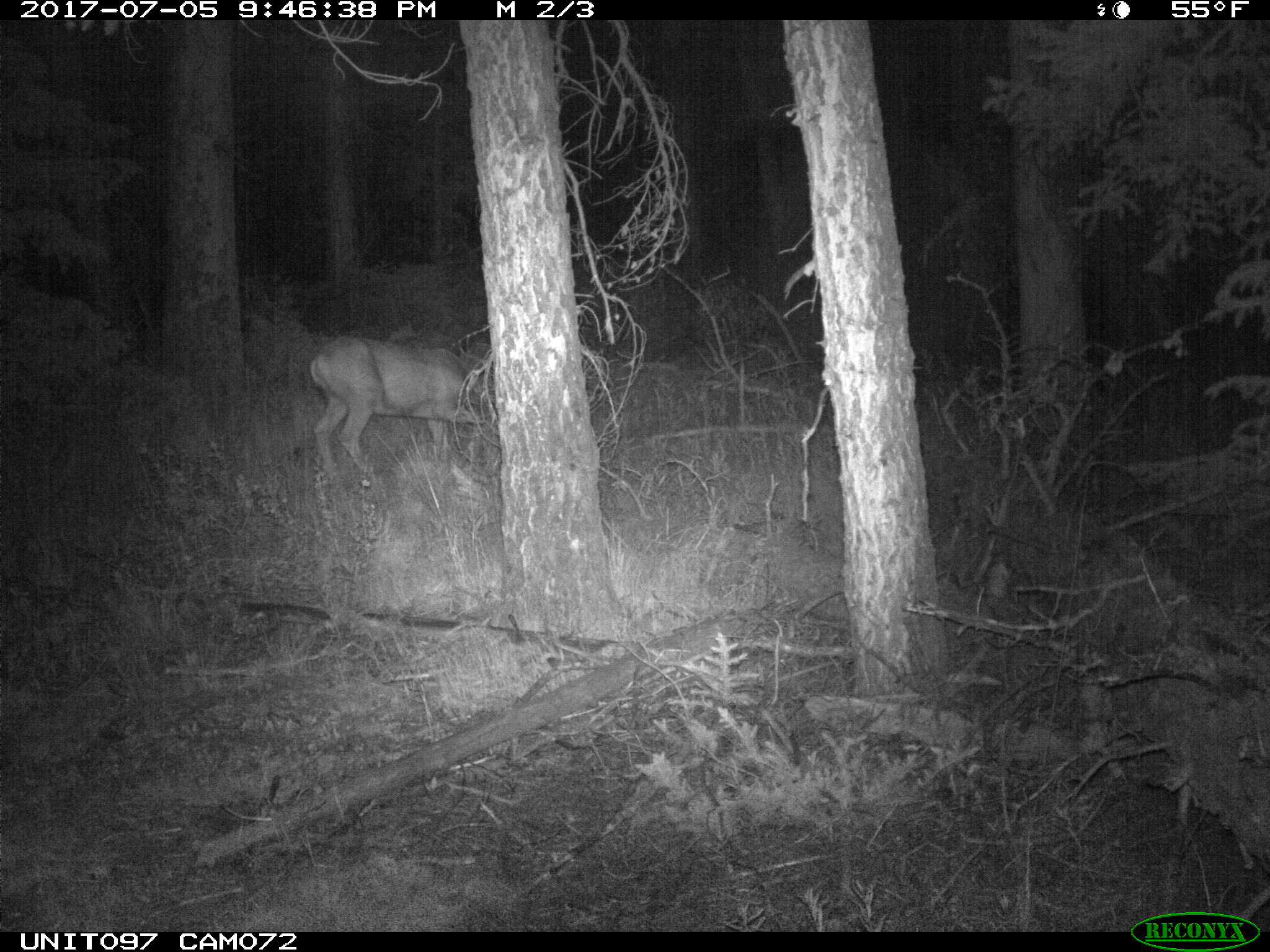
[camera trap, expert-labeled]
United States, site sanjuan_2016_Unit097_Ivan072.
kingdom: Animalia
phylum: Chordata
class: Mammalia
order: Artiodactyla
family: Cervidae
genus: Odocoileus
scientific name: Odocoileus hemionus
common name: mule deer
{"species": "Odocoileus hemionus (mule deer)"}